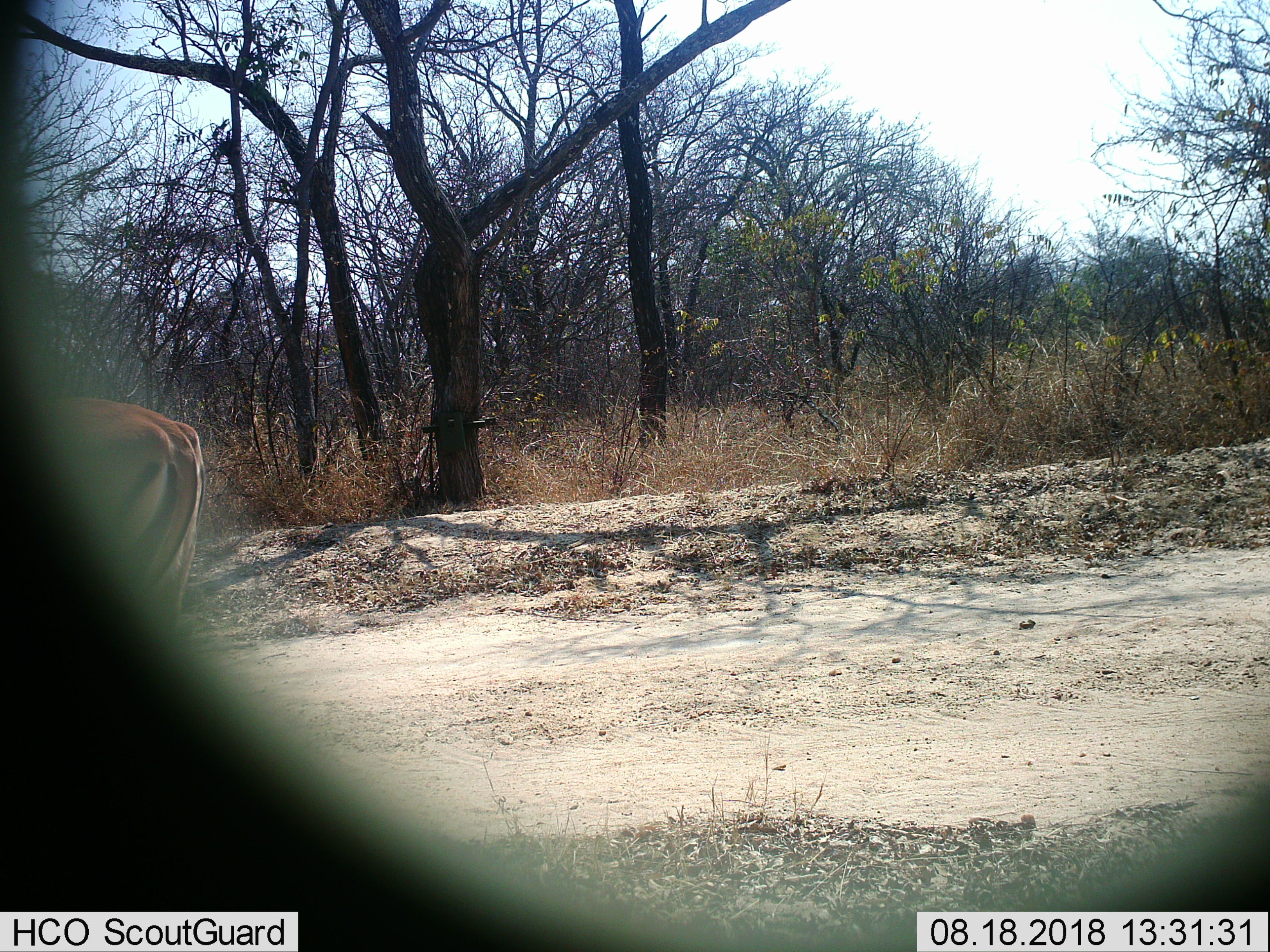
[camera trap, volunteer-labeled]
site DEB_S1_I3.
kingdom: Animalia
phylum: Chordata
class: Mammalia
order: Artiodactyla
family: Bovidae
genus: Aepyceros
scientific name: Aepyceros melampus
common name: impala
Impala (Aepyceros melampus), count 1. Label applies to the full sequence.